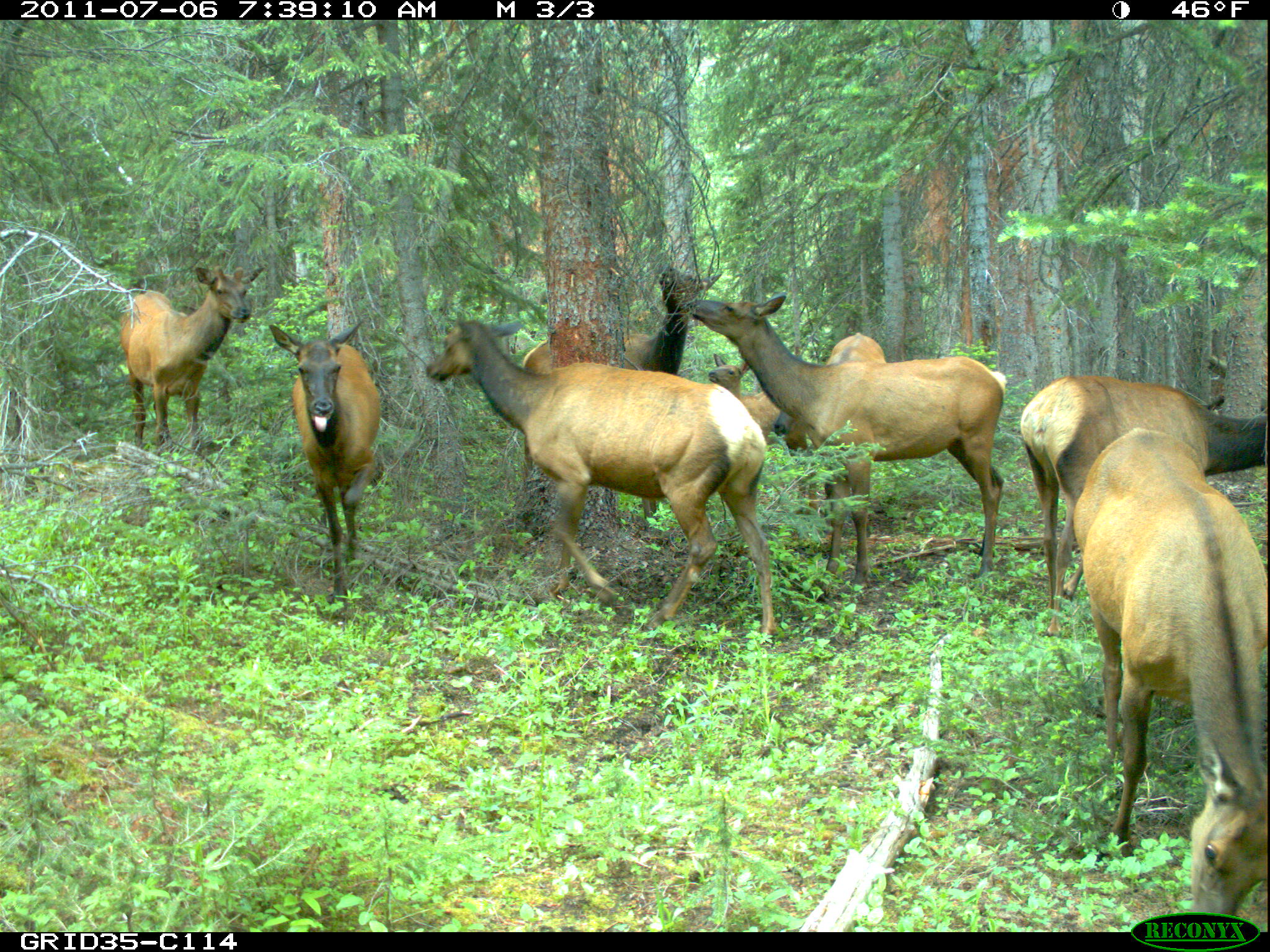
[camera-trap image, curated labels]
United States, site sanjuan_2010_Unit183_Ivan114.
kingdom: Animalia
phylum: Chordata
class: Mammalia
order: Artiodactyla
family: Cervidae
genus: Cervus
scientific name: Cervus elaphus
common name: red deer